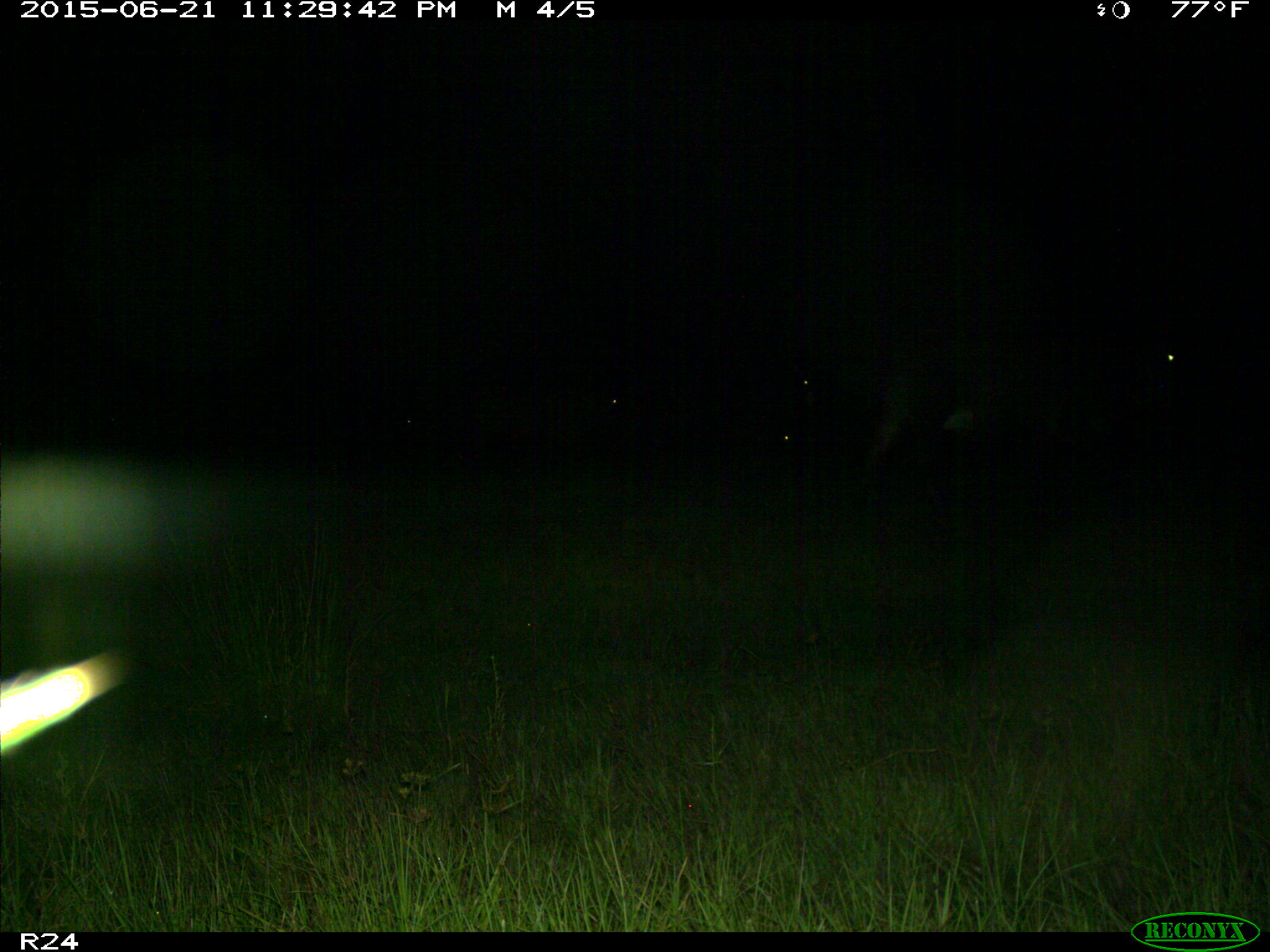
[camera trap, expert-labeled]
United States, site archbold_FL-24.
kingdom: Animalia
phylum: Chordata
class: Mammalia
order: Artiodactyla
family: Bovidae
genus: Bos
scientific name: Bos taurus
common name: domestic cow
Bos taurus (domestic cow).